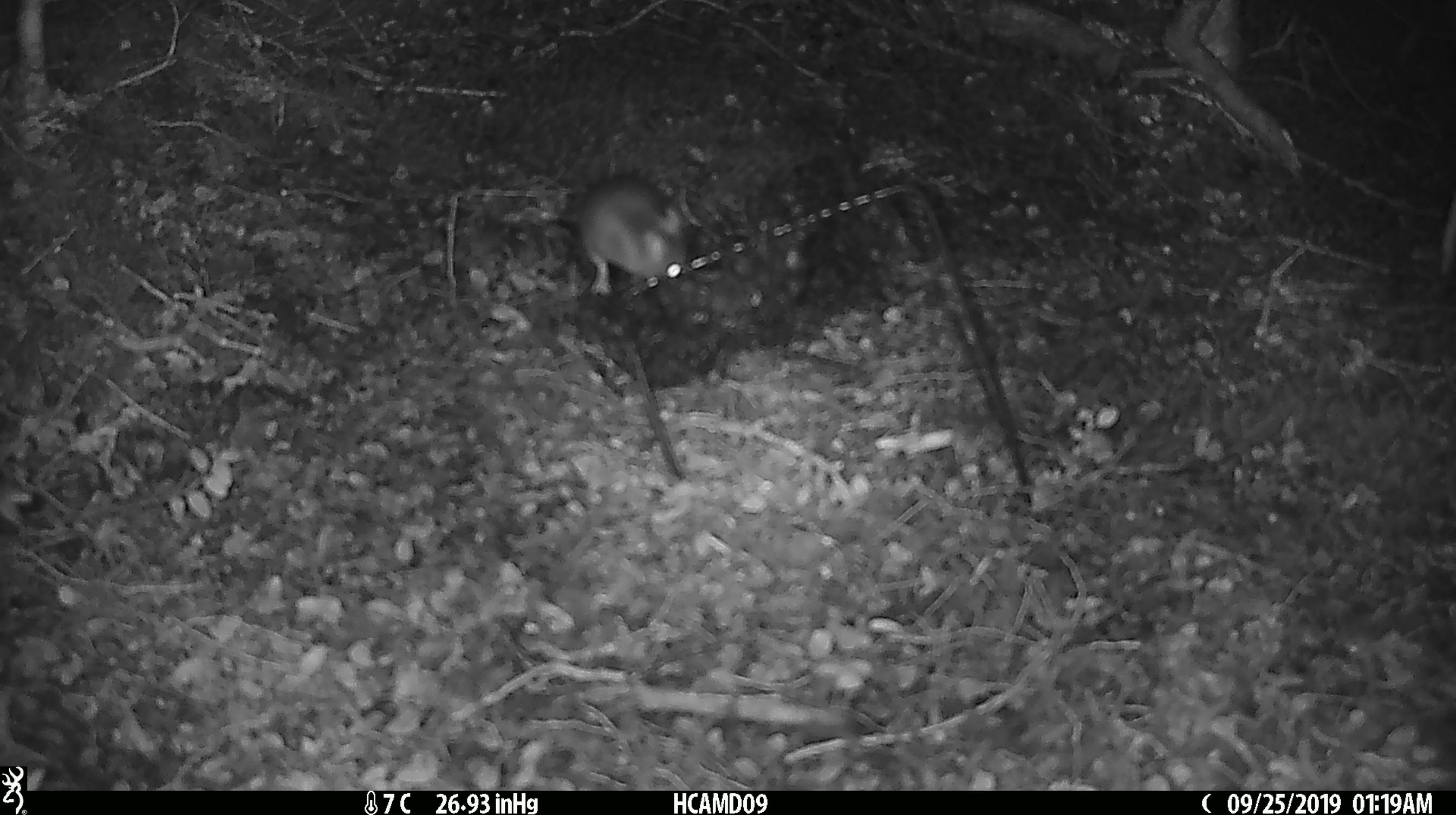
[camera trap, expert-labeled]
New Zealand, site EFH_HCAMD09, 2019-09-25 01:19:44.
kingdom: Animalia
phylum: Chordata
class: Mammalia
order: Rodentia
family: Muridae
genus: Mus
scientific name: Mus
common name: mouse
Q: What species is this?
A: Mouse (Mus).